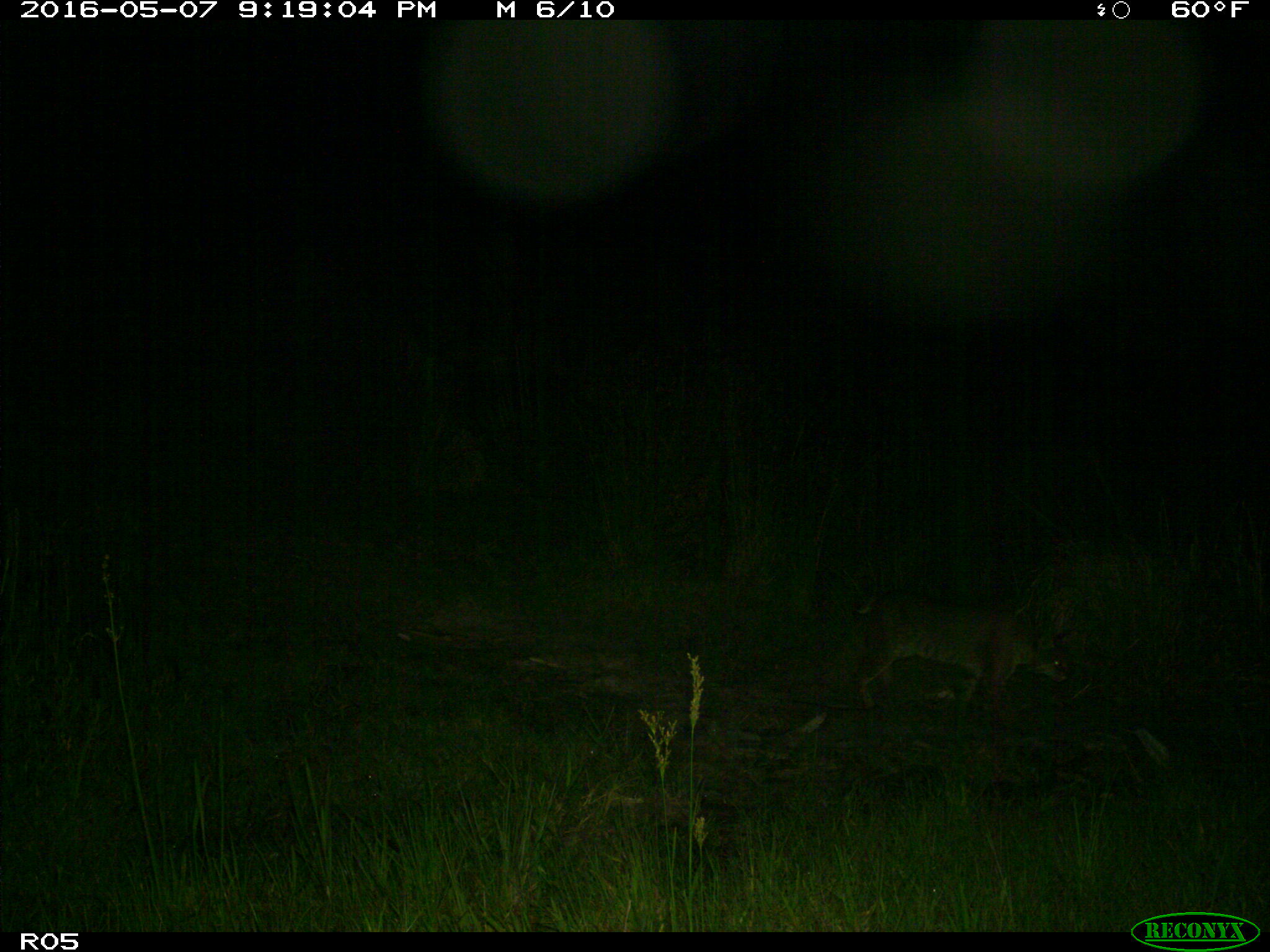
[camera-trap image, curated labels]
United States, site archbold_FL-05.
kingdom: Animalia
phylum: Chordata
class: Mammalia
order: Carnivora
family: Felidae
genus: Lynx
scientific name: Lynx rufus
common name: bobcat